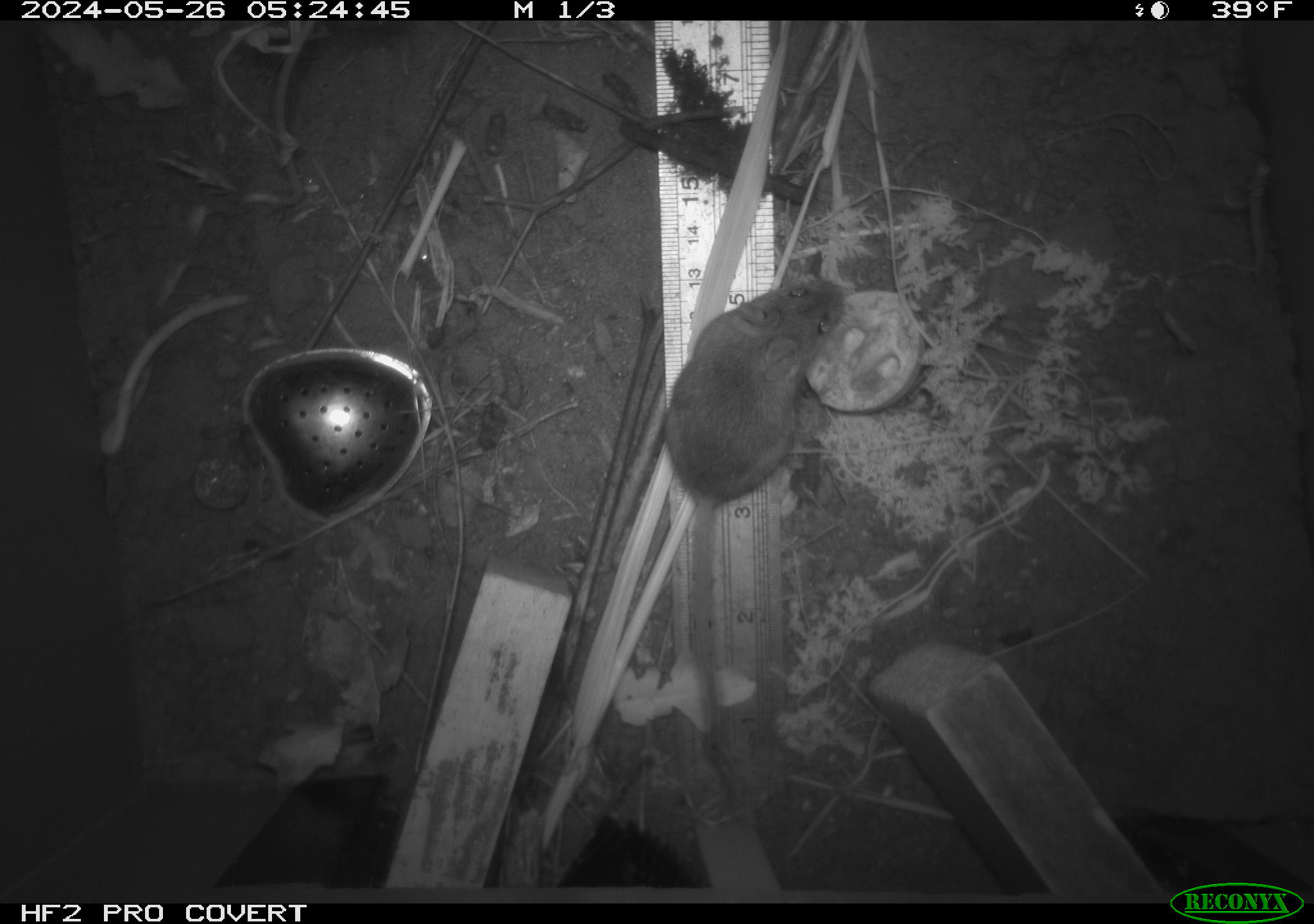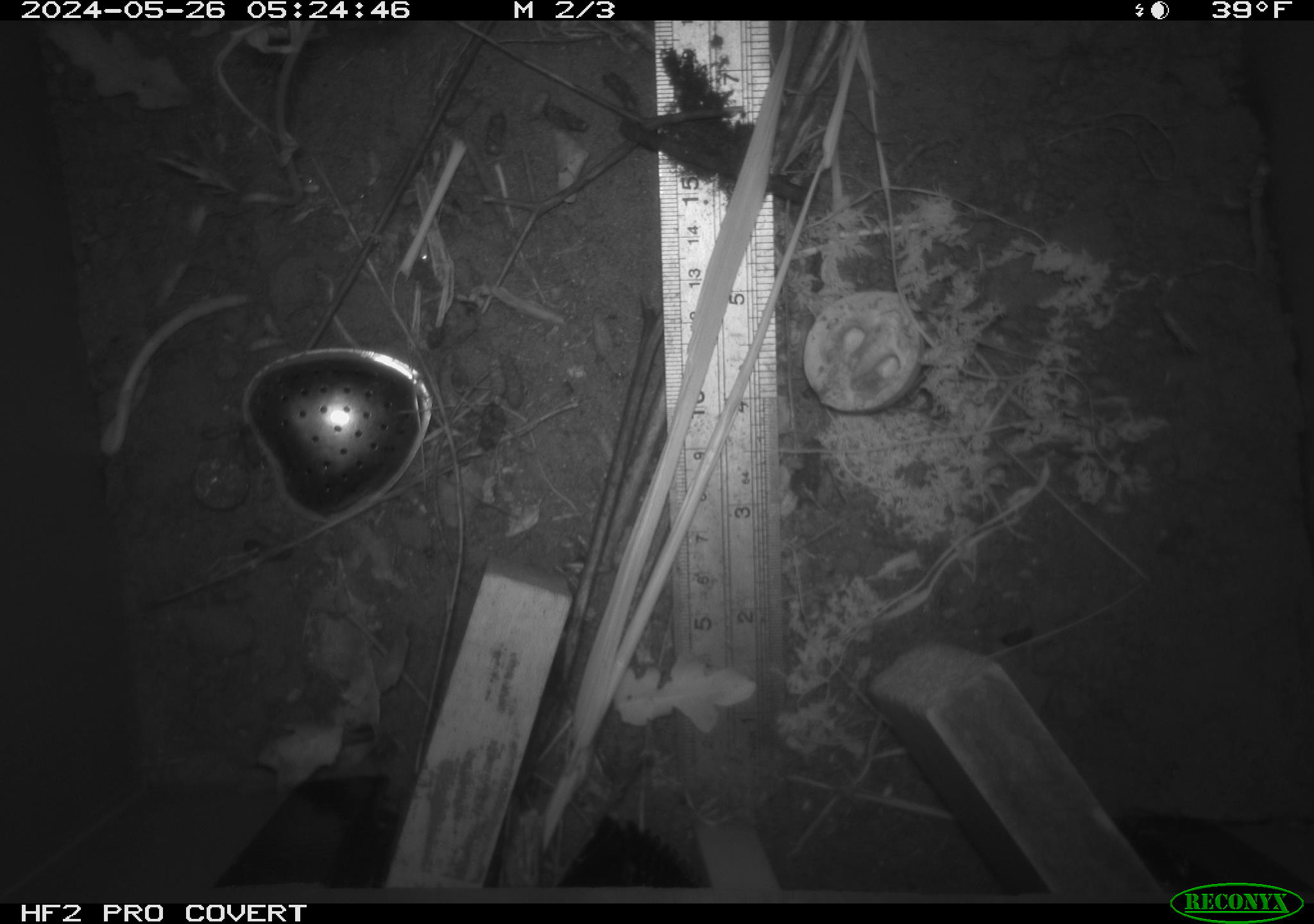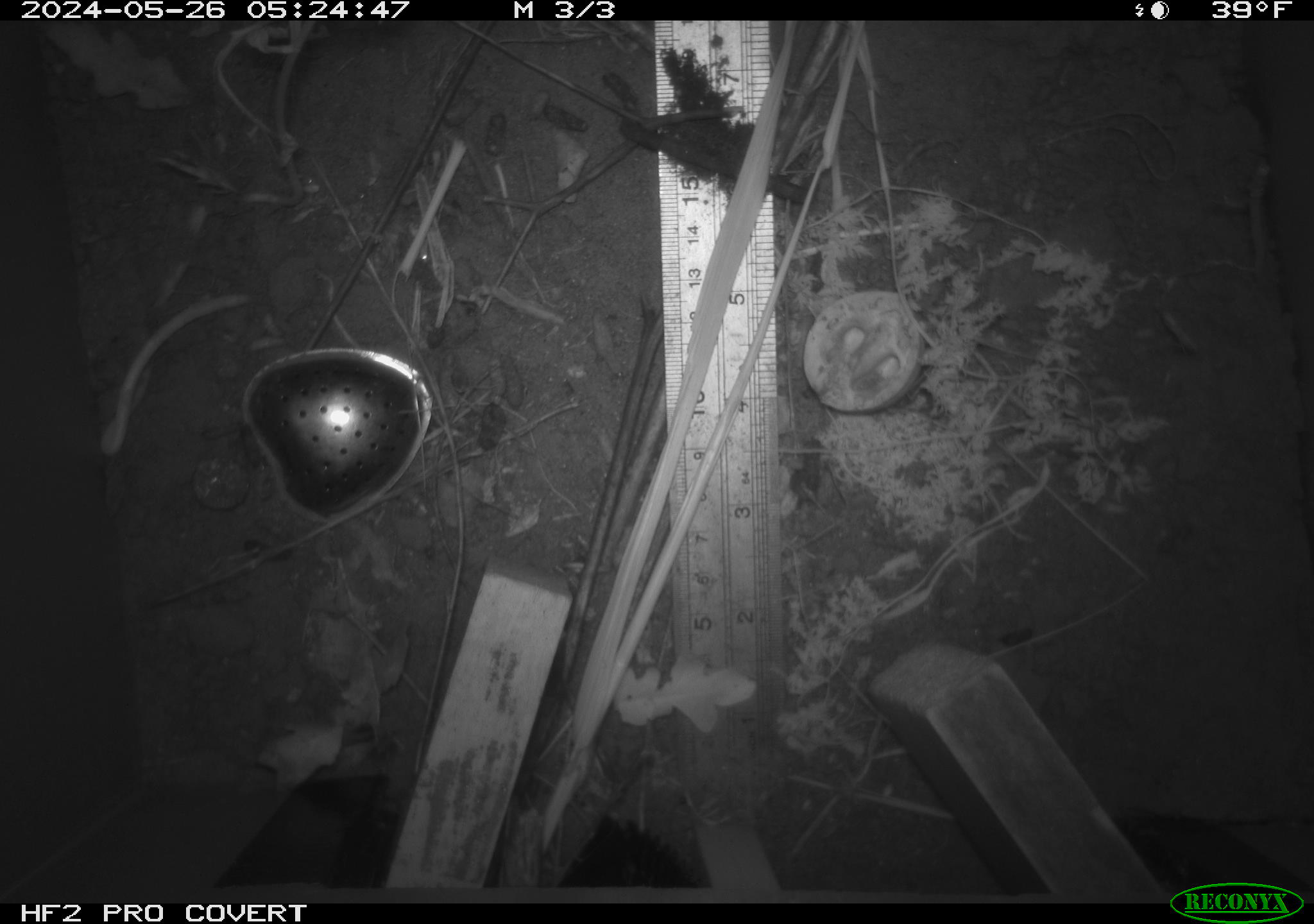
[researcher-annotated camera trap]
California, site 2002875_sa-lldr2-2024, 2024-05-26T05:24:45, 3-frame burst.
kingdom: Animalia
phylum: Chordata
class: Mammalia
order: Rodentia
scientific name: Rodentia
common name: mouse species